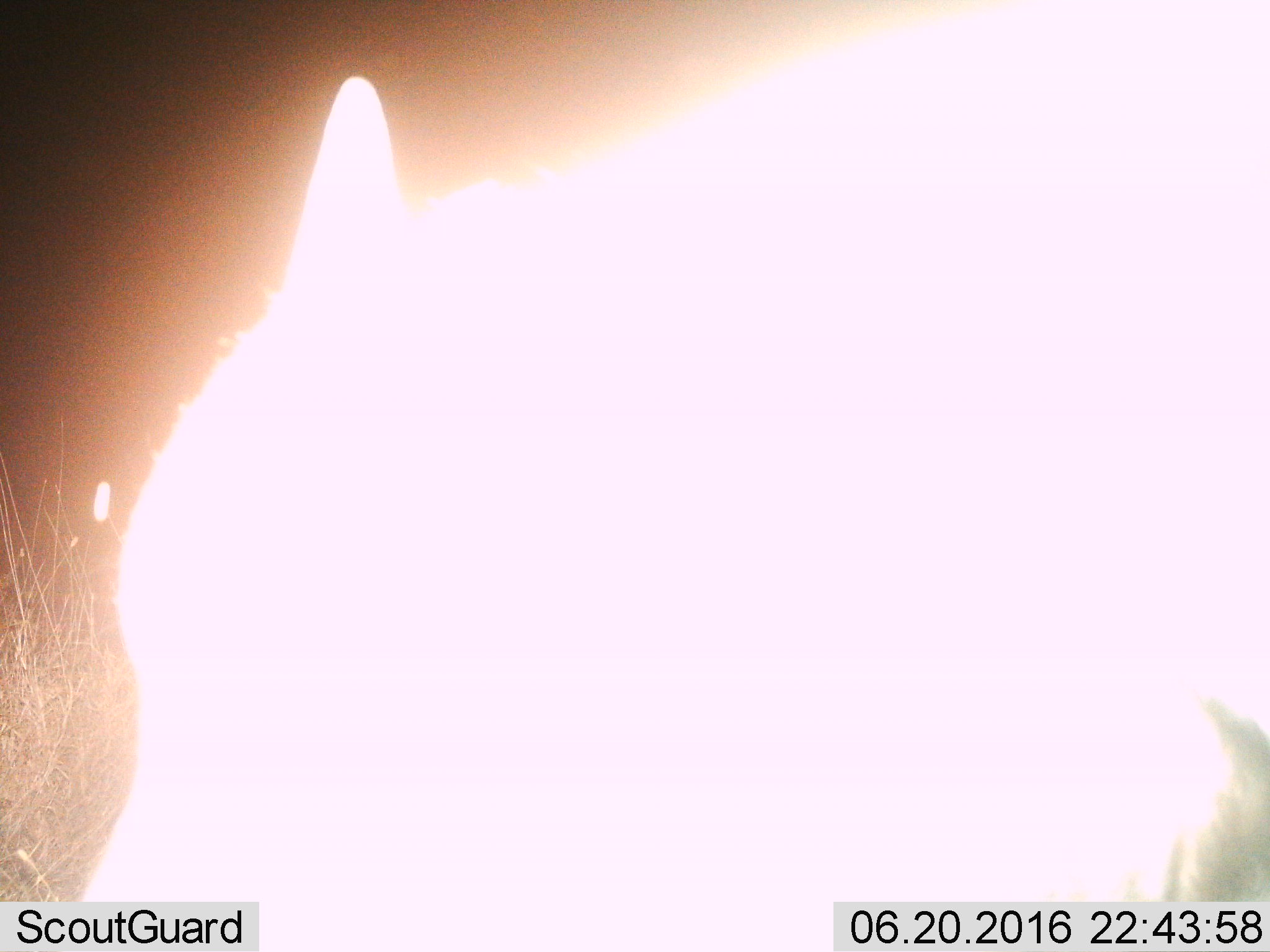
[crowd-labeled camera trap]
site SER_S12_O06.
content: unidentified animal